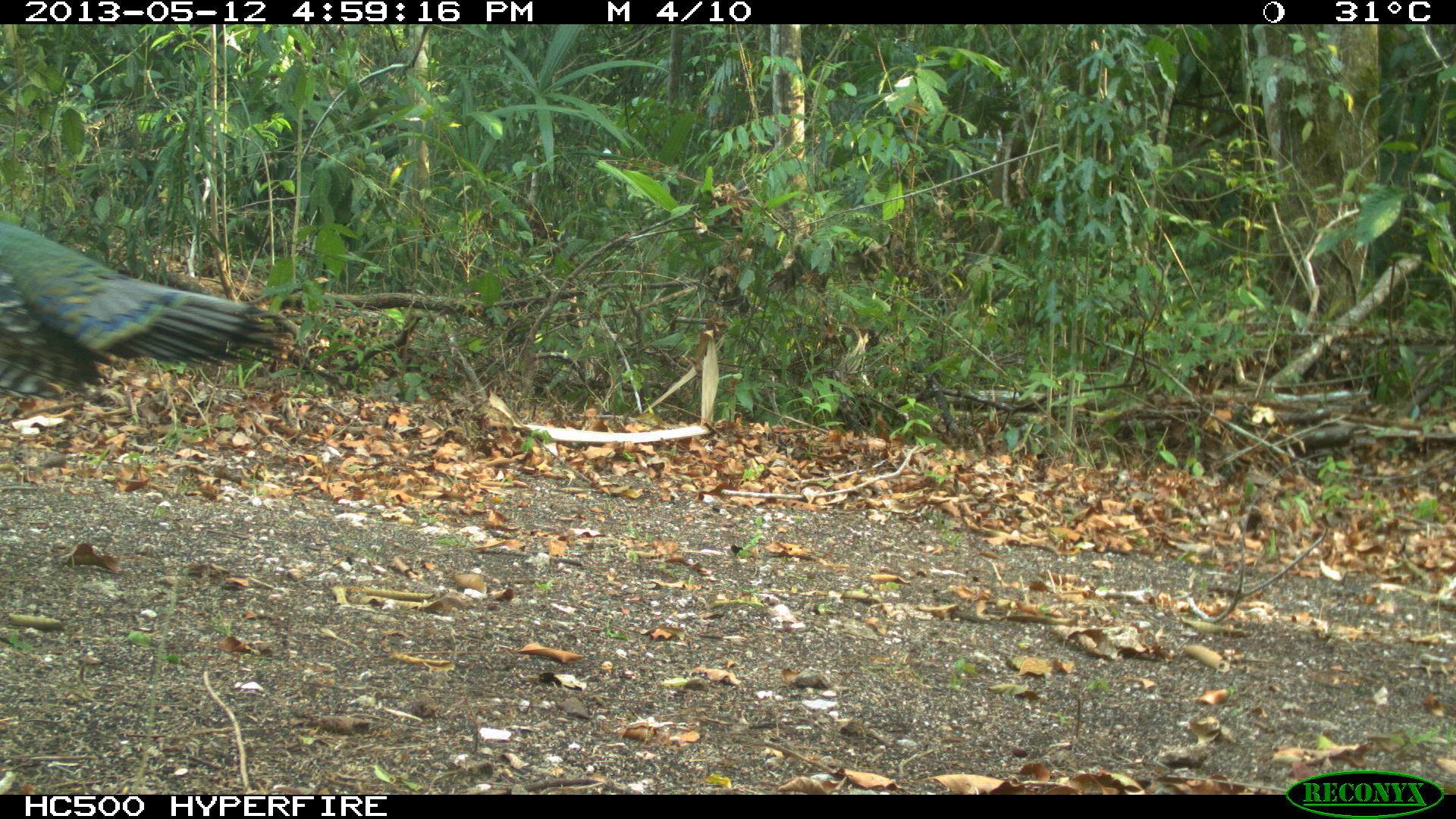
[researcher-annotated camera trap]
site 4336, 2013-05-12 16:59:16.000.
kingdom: Animalia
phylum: Chordata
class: Aves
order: Galliformes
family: Phasianidae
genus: Meleagris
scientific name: Meleagris ocellata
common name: ocellated turkey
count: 1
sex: male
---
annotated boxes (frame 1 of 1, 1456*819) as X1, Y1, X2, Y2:
meleagris ocellata: 0, 215, 294, 397